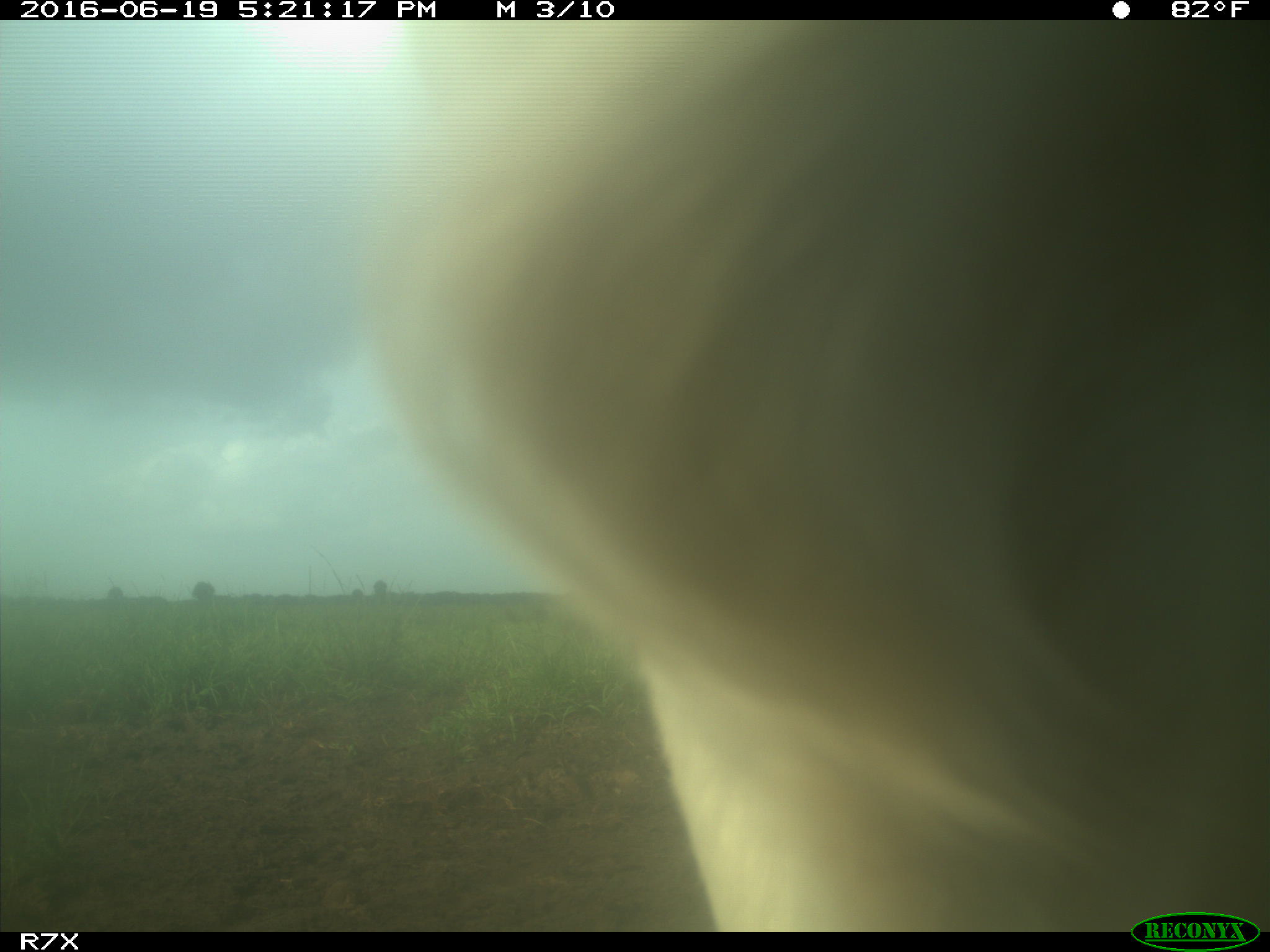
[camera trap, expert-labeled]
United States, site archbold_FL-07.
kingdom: Animalia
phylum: Chordata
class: Mammalia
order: Artiodactyla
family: Bovidae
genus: Bos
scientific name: Bos taurus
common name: domestic cow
Bos taurus (domestic cow).